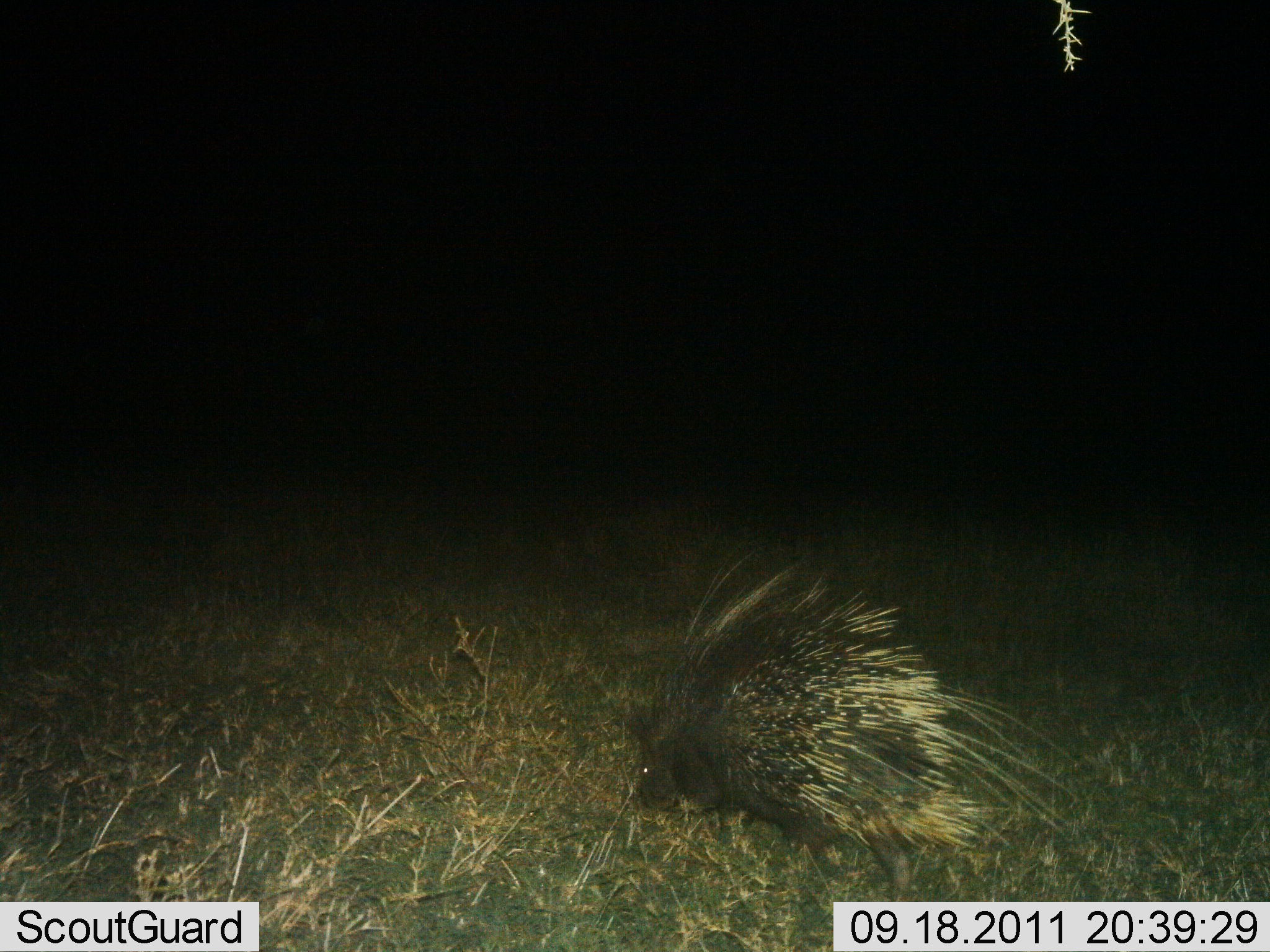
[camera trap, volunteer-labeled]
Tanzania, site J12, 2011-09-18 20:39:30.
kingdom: Animalia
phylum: Chordata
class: Mammalia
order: Rodentia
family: Hystricidae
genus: Hystrix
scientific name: Hystrix cristata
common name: crested porcupine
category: porcupine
Porcupine (crested porcupine) (Hystrix cristata), count 1. Behavior (volunteer vote fractions): standing 27%, resting 0%, moving 45%, interacting 9%. Young present (vote fraction): 0%. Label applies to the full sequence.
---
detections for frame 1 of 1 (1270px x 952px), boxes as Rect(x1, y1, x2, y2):
animal: Rect(626, 542, 1115, 898)